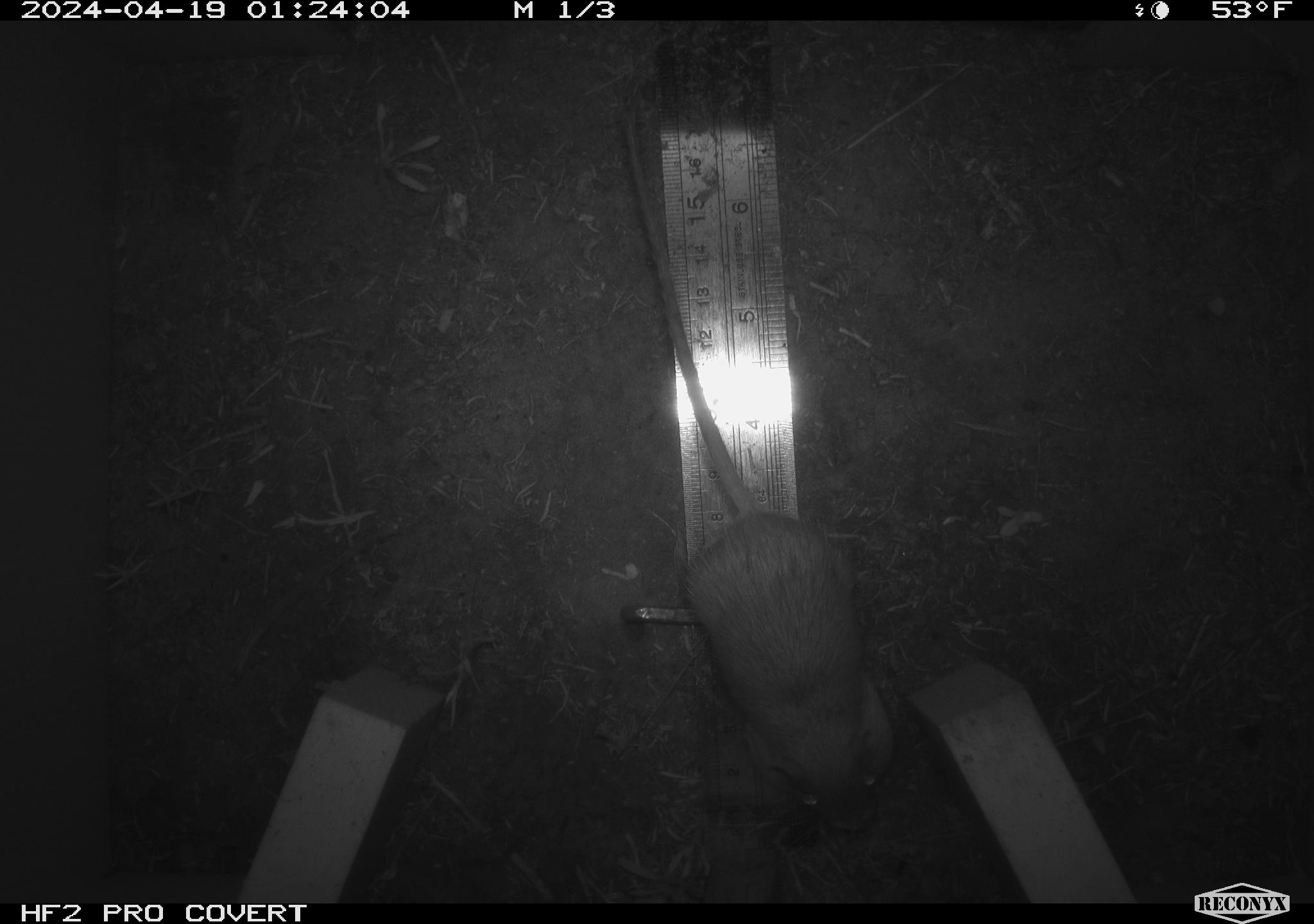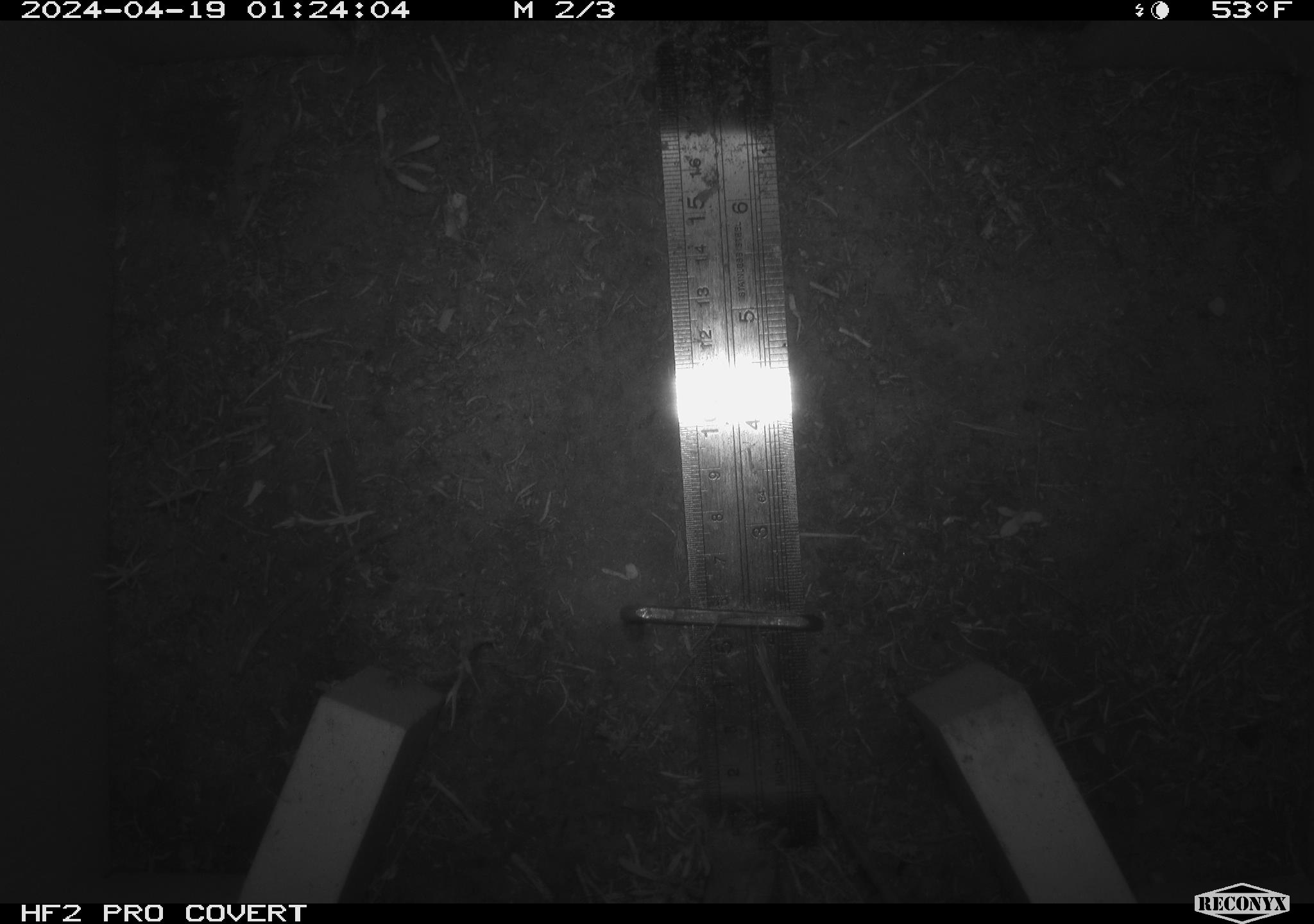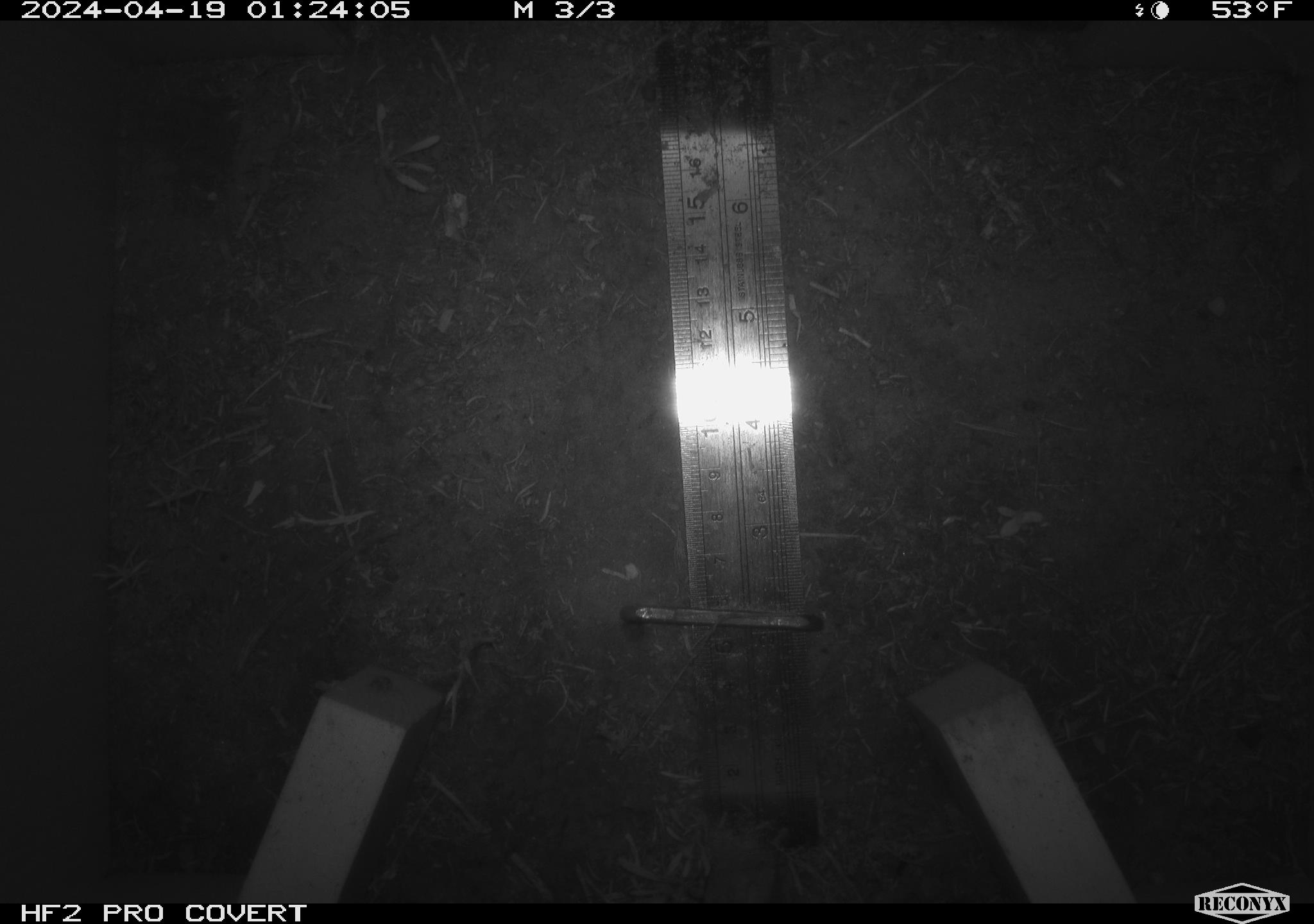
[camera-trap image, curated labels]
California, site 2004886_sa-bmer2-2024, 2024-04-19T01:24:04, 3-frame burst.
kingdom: Animalia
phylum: Chordata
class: Mammalia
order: Rodentia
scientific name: Rodentia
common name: woodrat or rat or mouse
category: woodrat or rat or mouse species